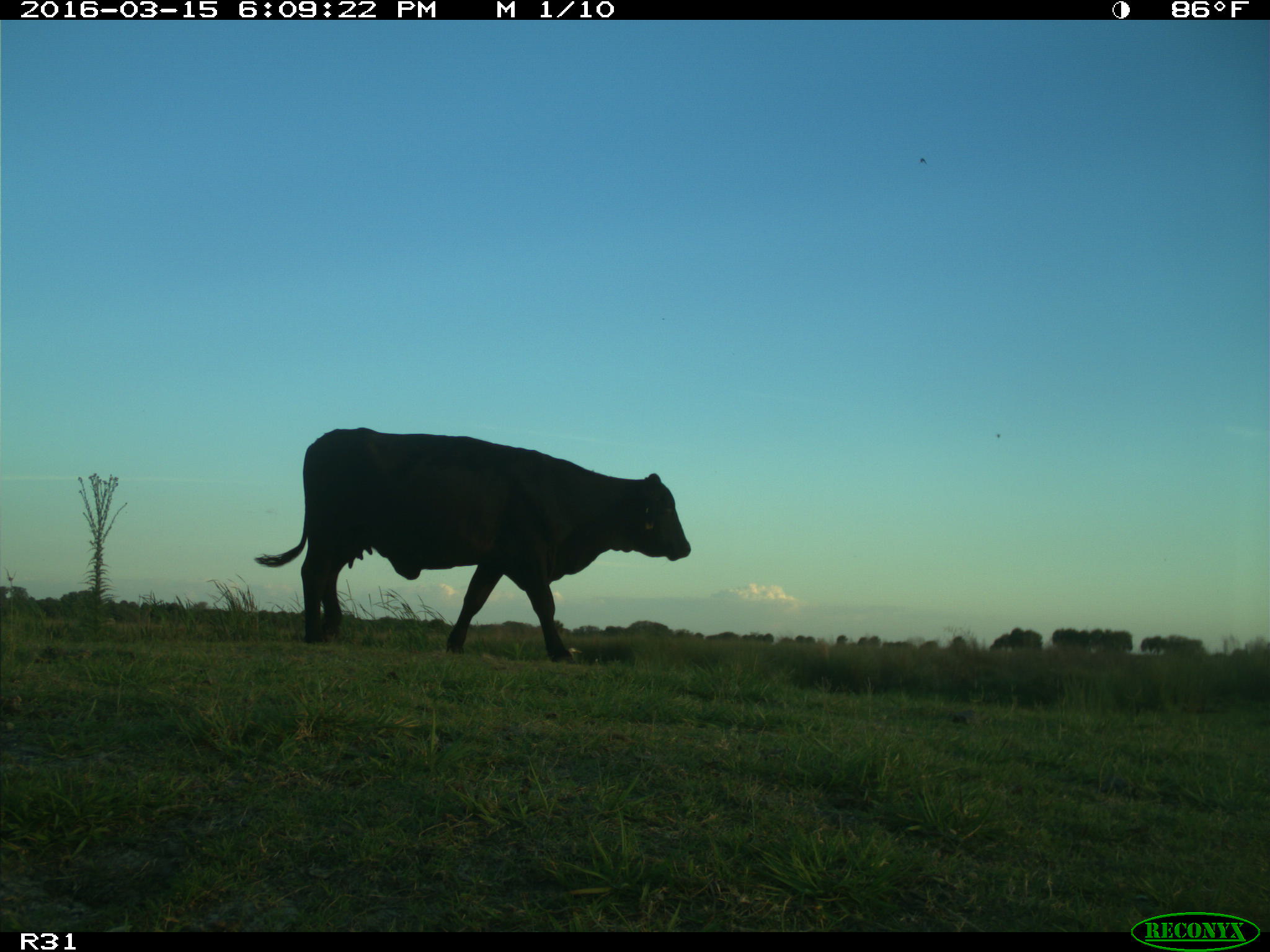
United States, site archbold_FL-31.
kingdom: Animalia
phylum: Chordata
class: Mammalia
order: Artiodactyla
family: Bovidae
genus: Bos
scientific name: Bos taurus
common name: domestic cow